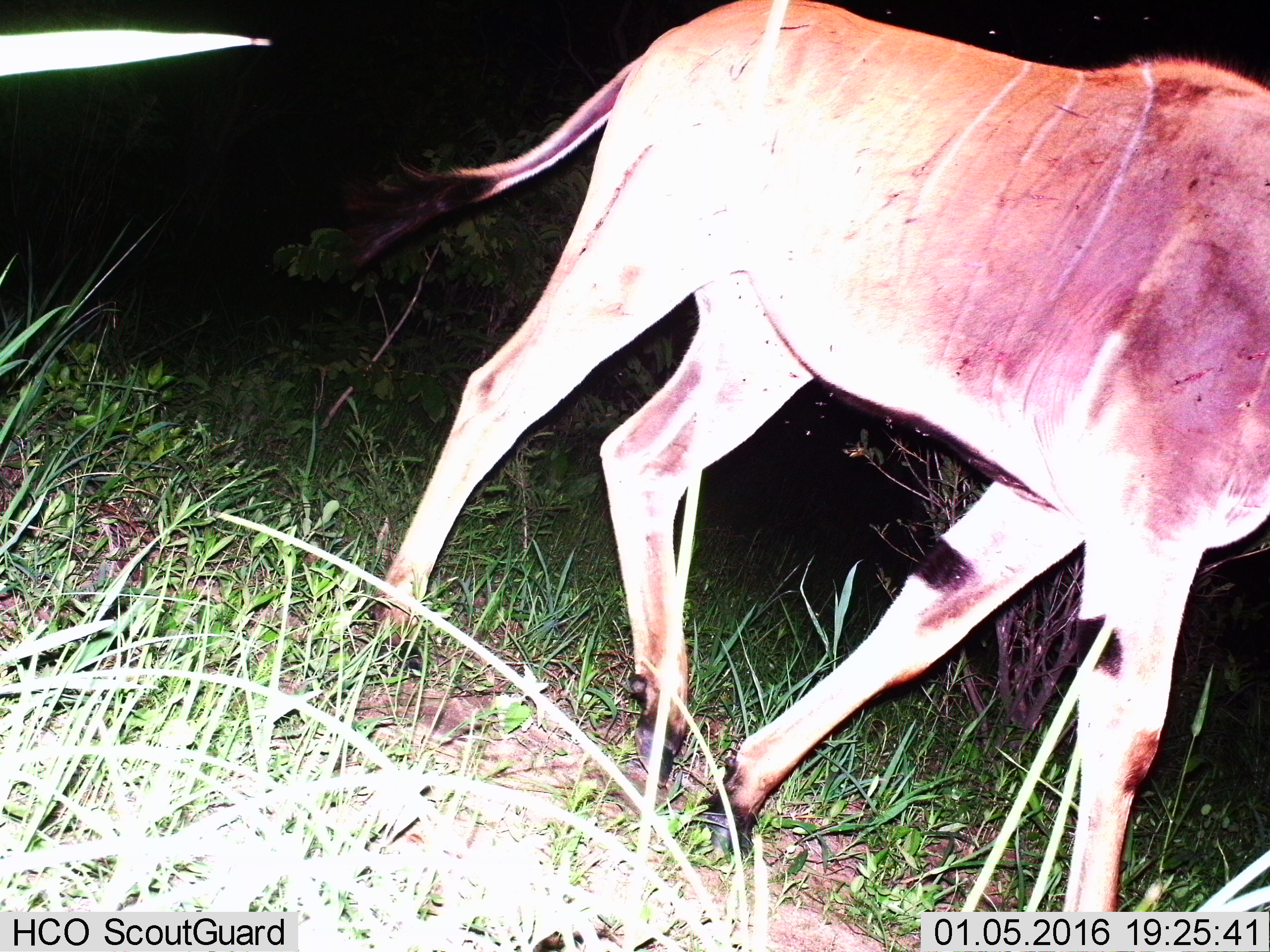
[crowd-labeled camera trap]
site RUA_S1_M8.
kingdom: Animalia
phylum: Chordata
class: Mammalia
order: Artiodactyla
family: Bovidae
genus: Tragelaphus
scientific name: Tragelaphus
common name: kudu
Kudu (Tragelaphus), count 1. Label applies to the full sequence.